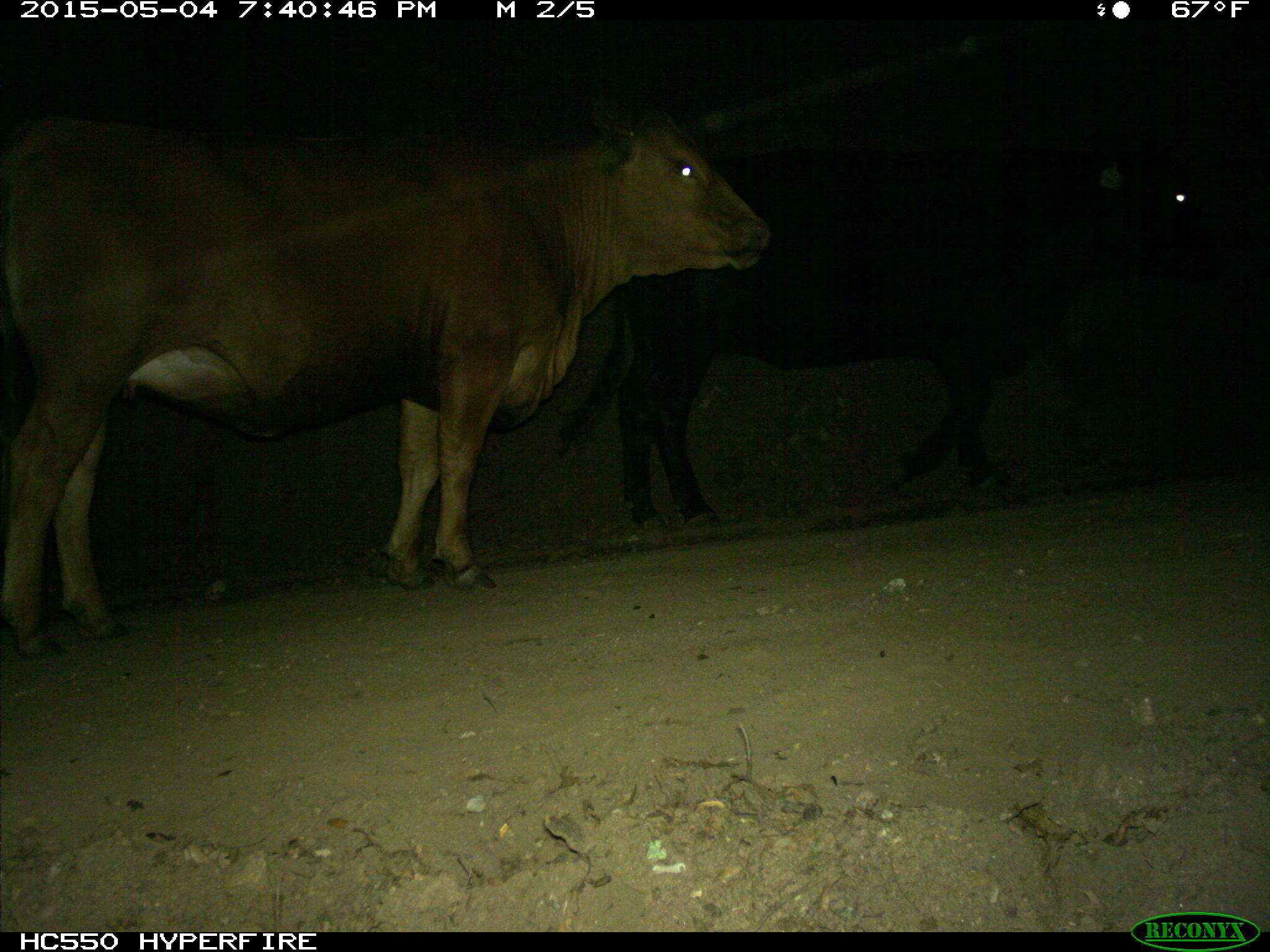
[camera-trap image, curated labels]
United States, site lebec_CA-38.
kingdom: Animalia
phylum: Chordata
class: Mammalia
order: Artiodactyla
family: Bovidae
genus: Bos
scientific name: Bos taurus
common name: domestic cow